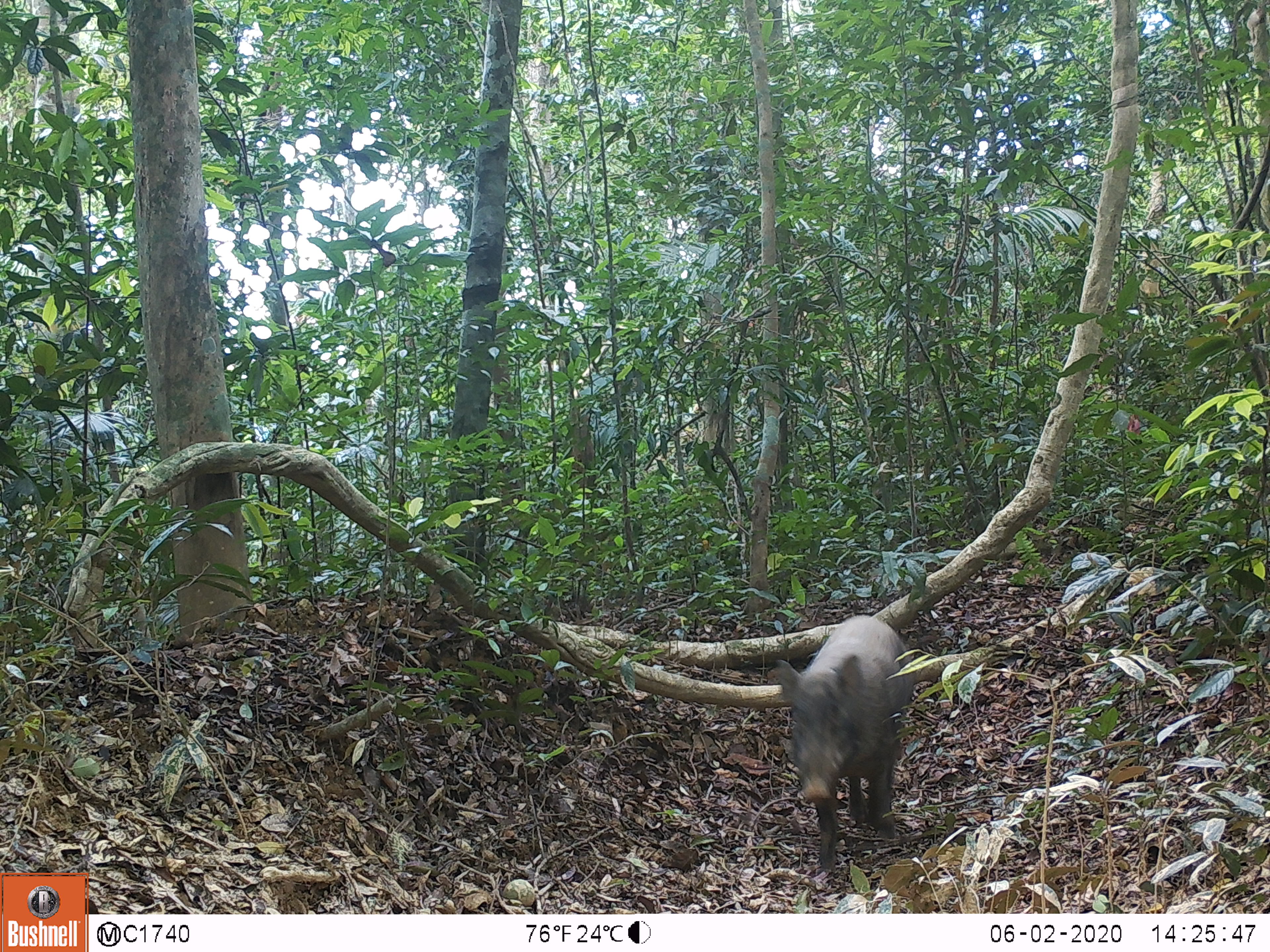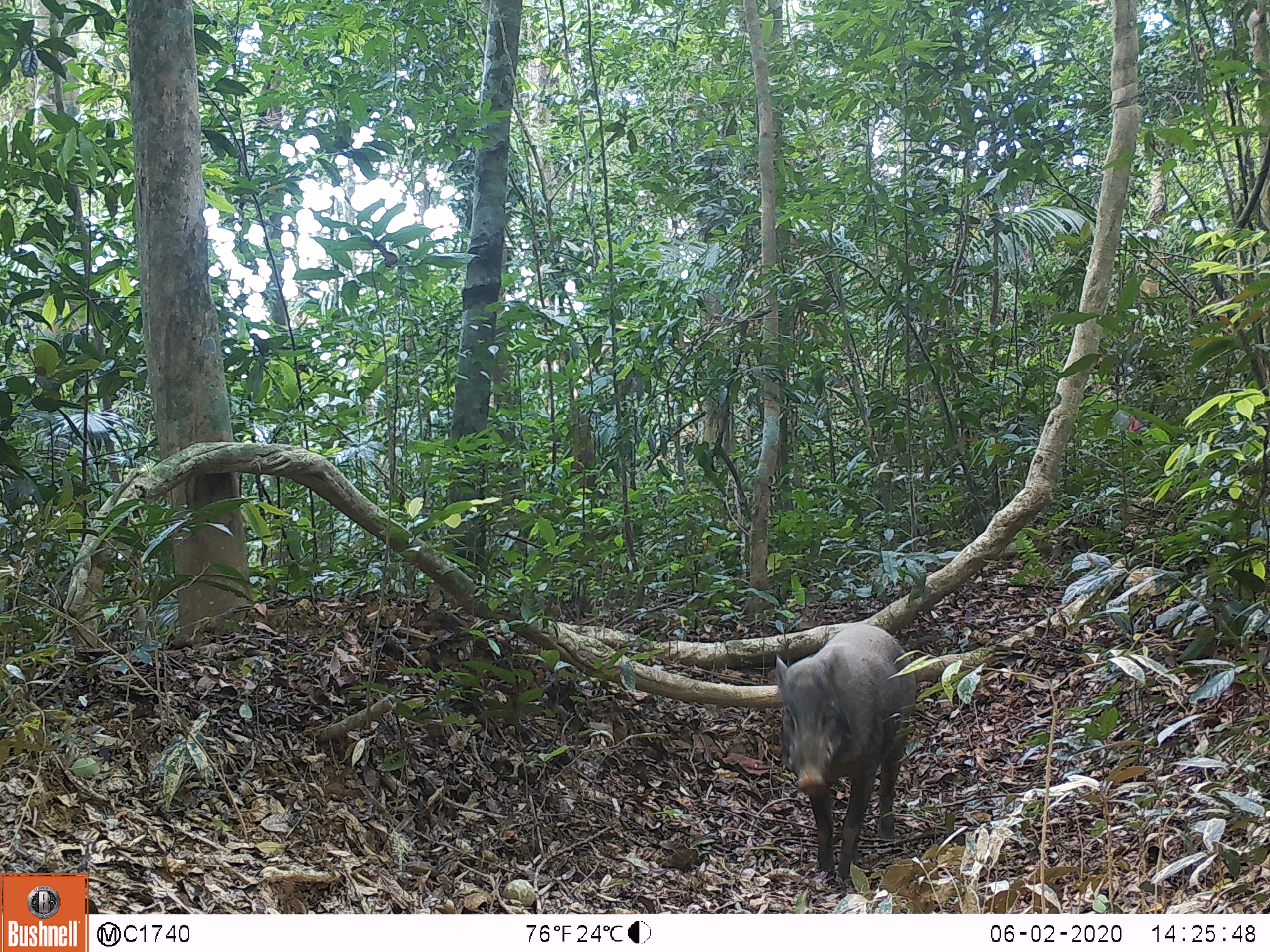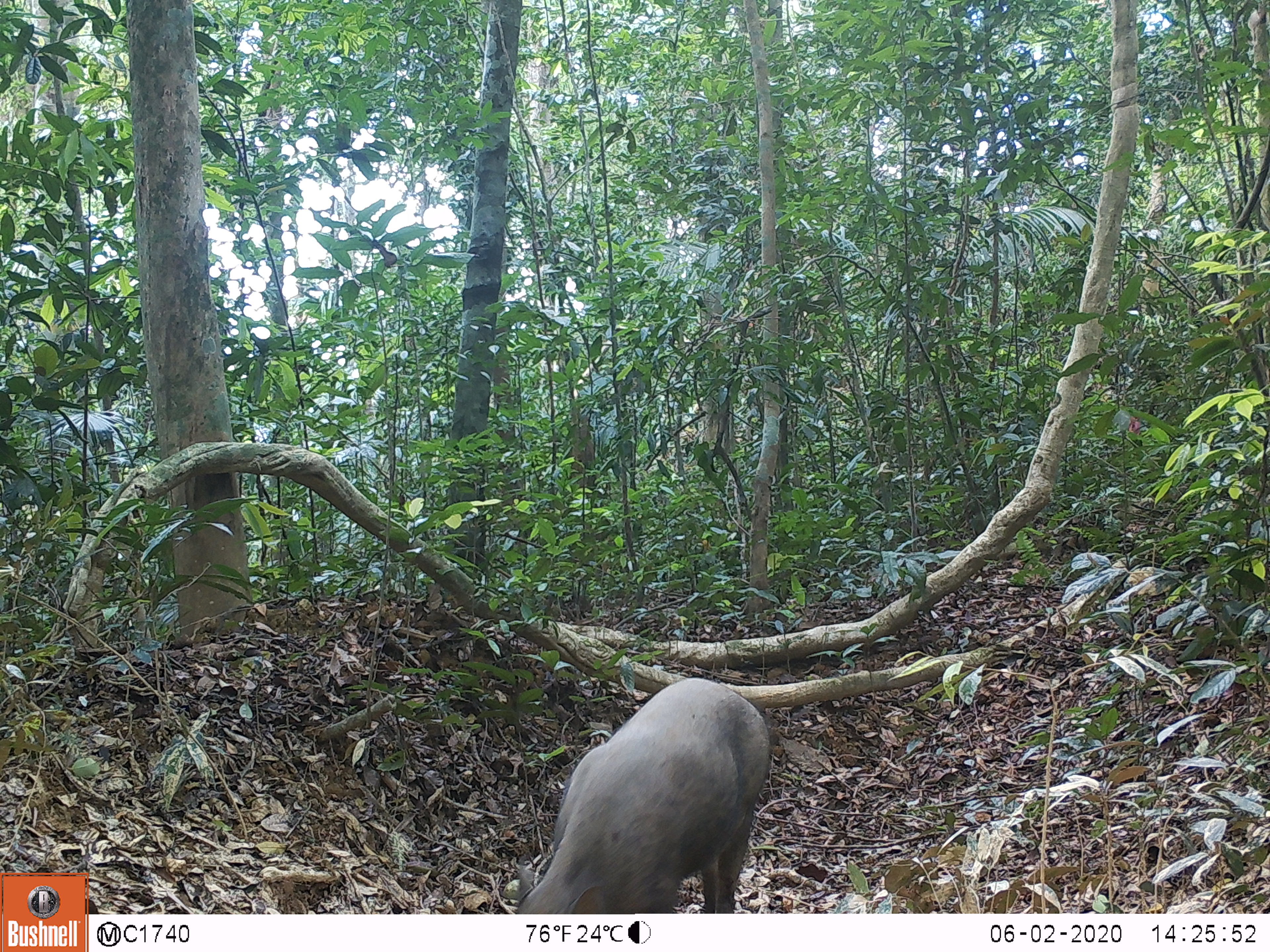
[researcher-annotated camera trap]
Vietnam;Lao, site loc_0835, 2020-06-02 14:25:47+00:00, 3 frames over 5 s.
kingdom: Animalia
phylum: Chordata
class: Mammalia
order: Artiodactyla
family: Suidae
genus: Sus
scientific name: Sus scrofa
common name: eurasian wild pig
Eurasian wild pig (Sus scrofa). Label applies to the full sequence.